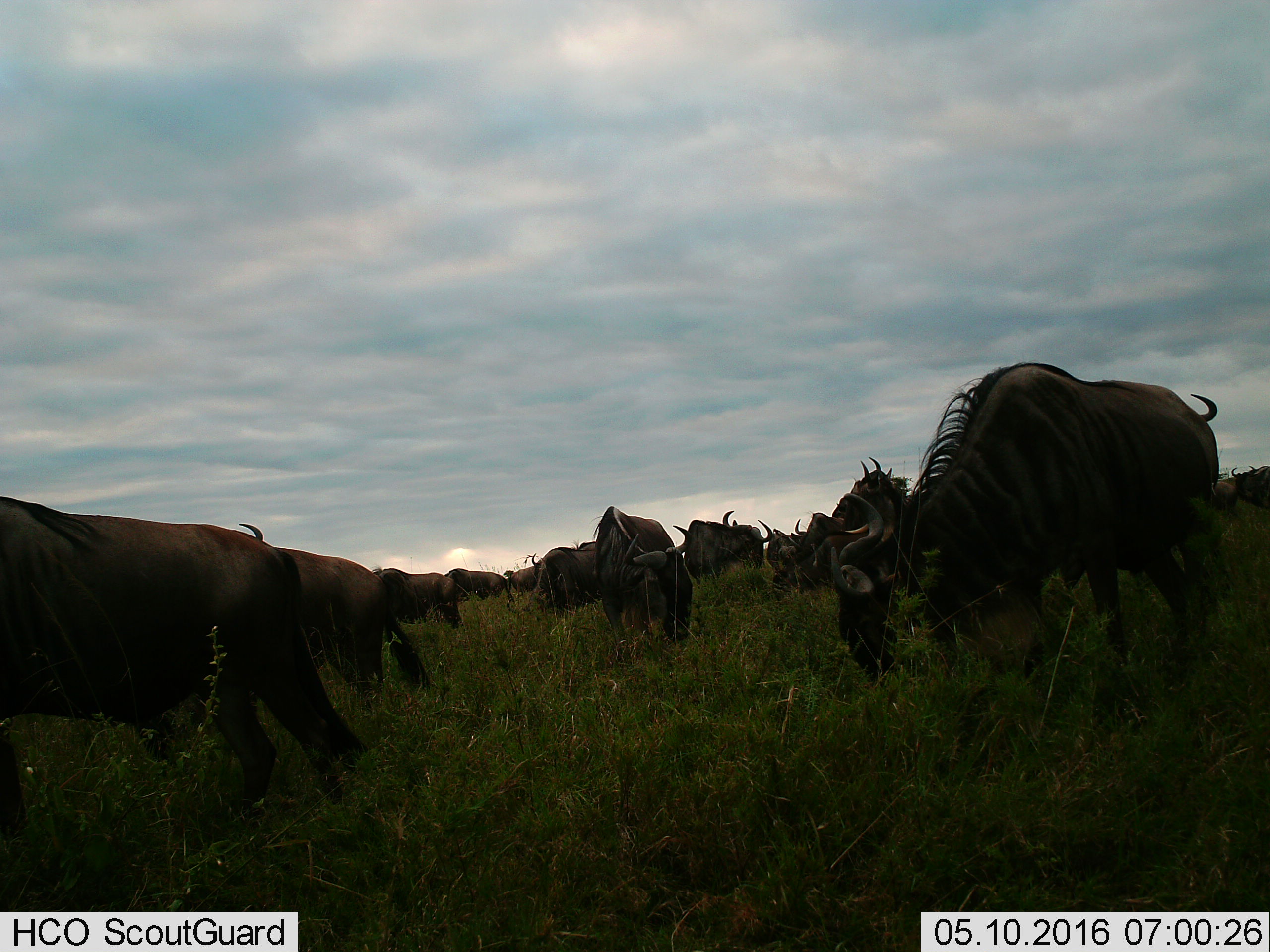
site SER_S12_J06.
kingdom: Animalia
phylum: Chordata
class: Mammalia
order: Artiodactyla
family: Bovidae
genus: Connochaetes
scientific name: Connochaetes taurinus taurinus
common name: blue wildebeest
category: wildebeestblue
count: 11-50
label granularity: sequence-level